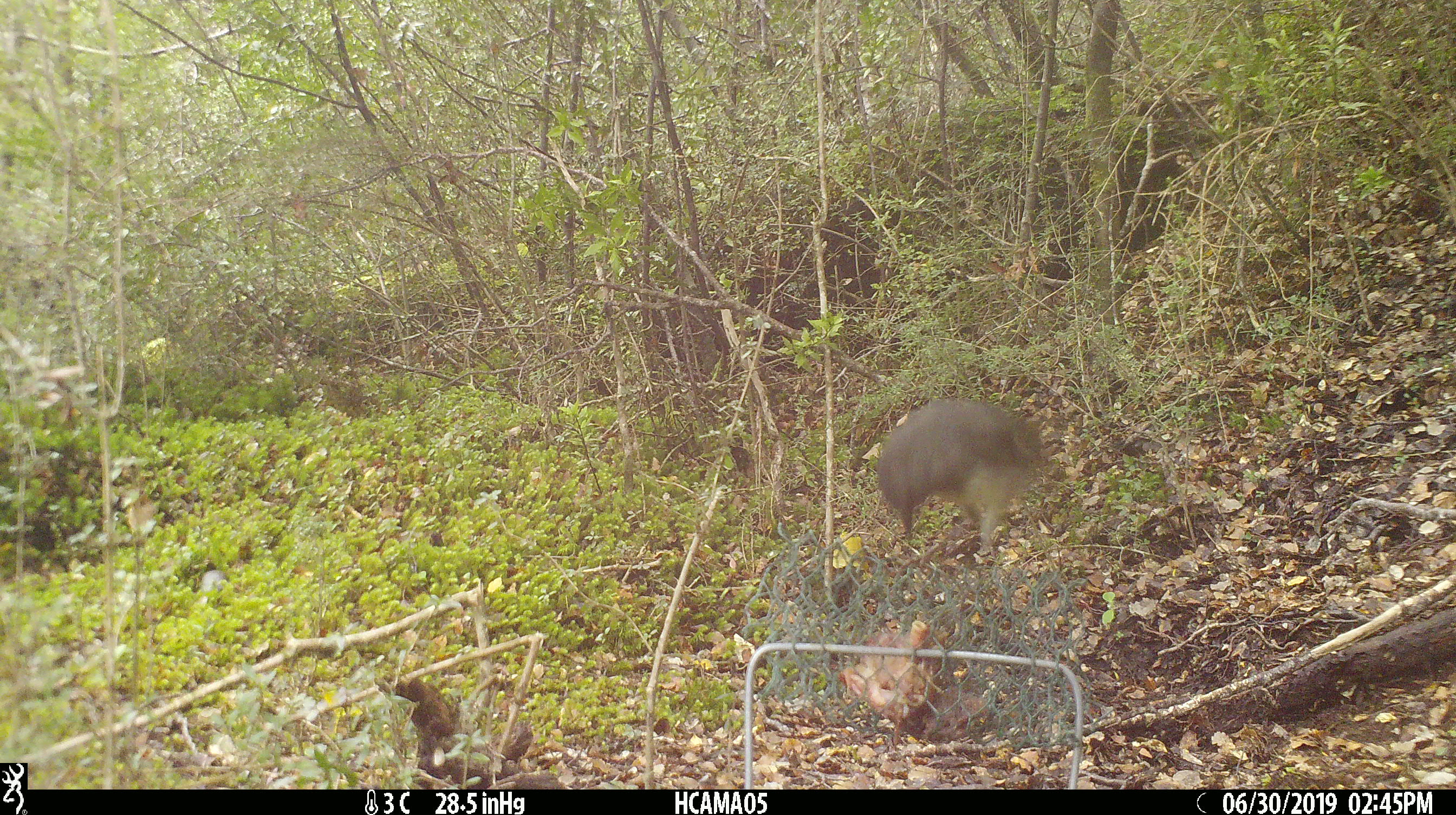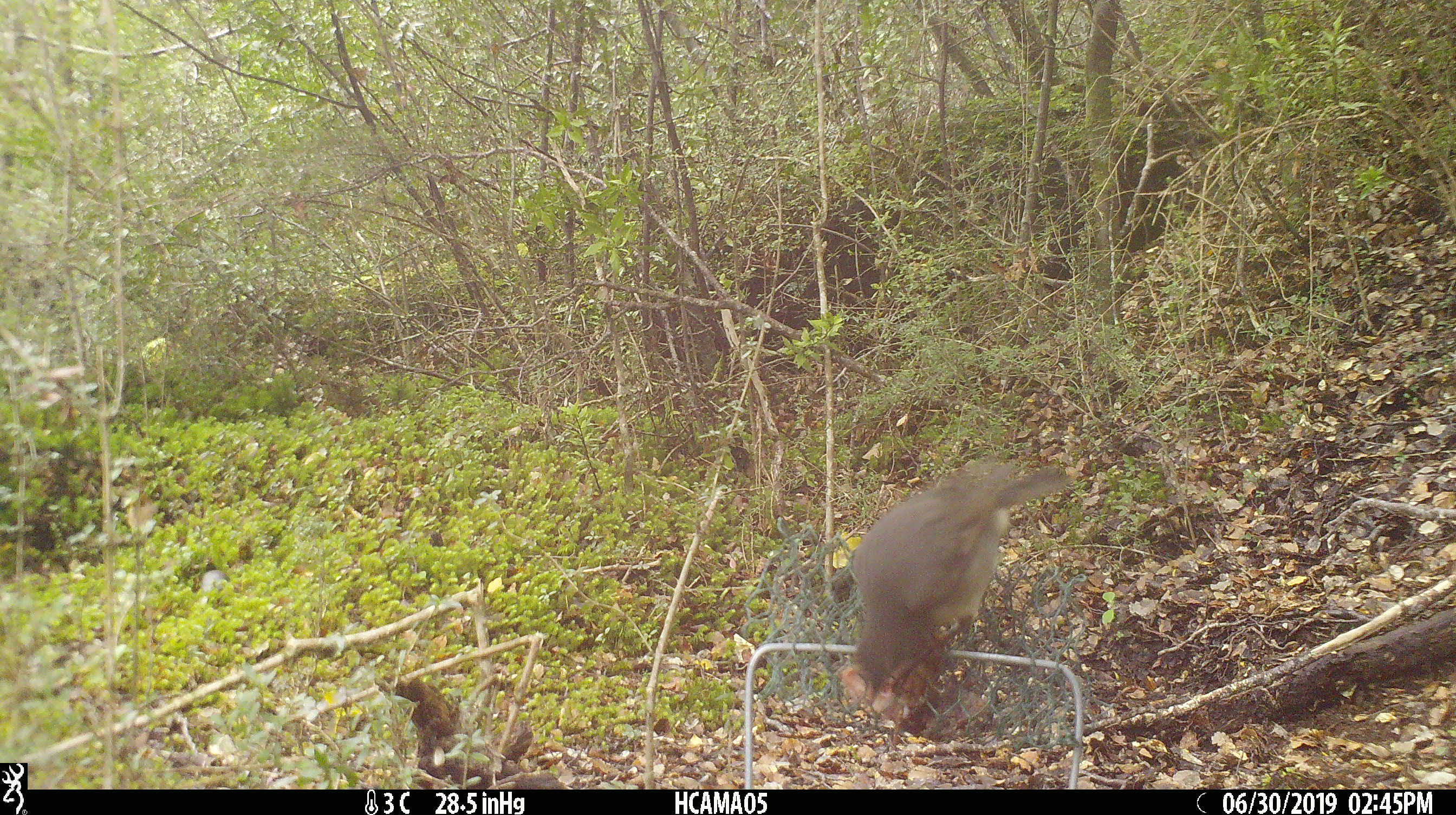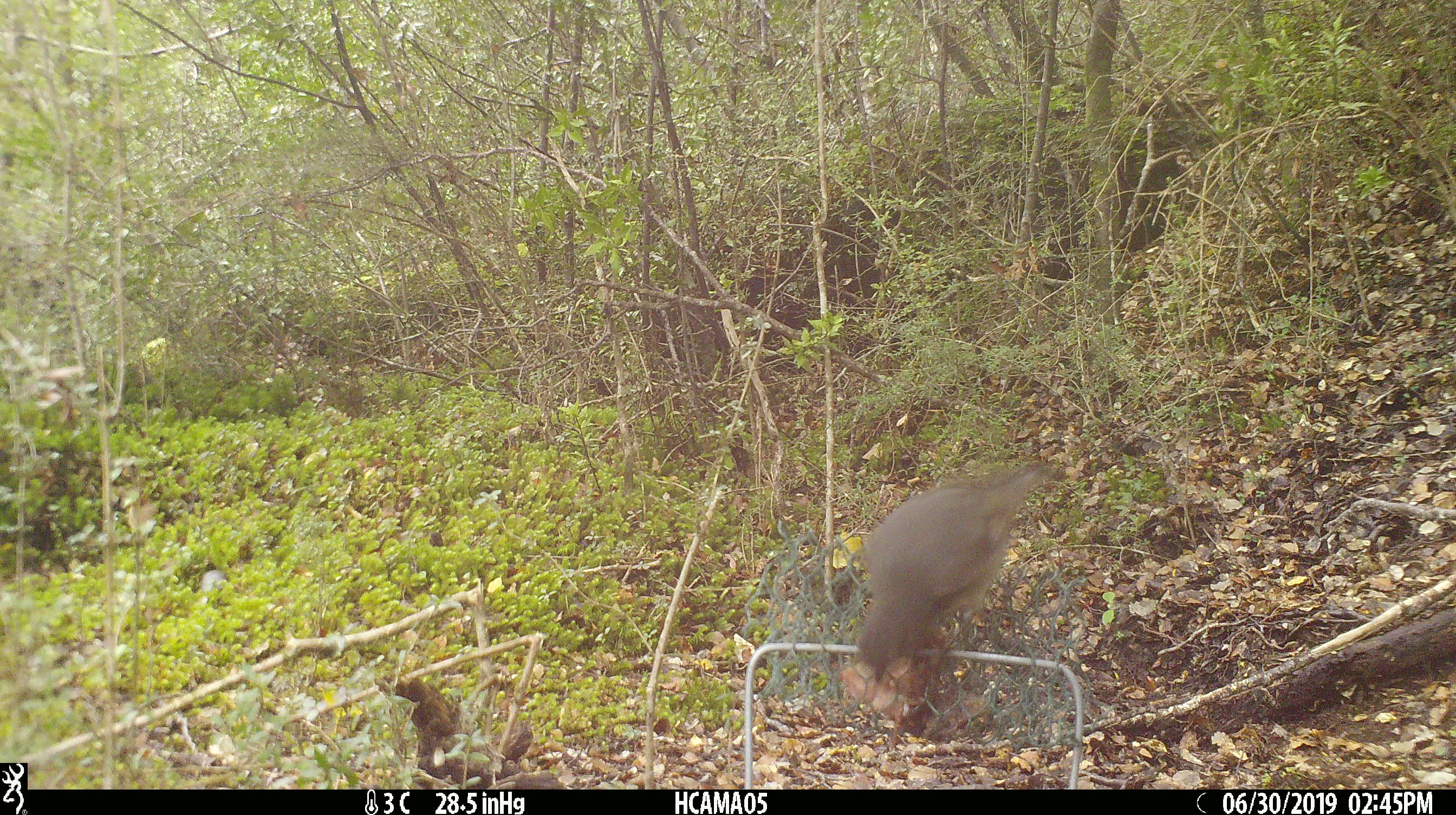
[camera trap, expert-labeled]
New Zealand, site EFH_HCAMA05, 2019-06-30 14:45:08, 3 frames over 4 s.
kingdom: Animalia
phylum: Chordata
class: Aves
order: Passeriformes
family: Petroicidae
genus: Petroica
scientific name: Petroica australis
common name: new zealand robin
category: robin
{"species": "robin (new zealand robin) (Petroica australis)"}